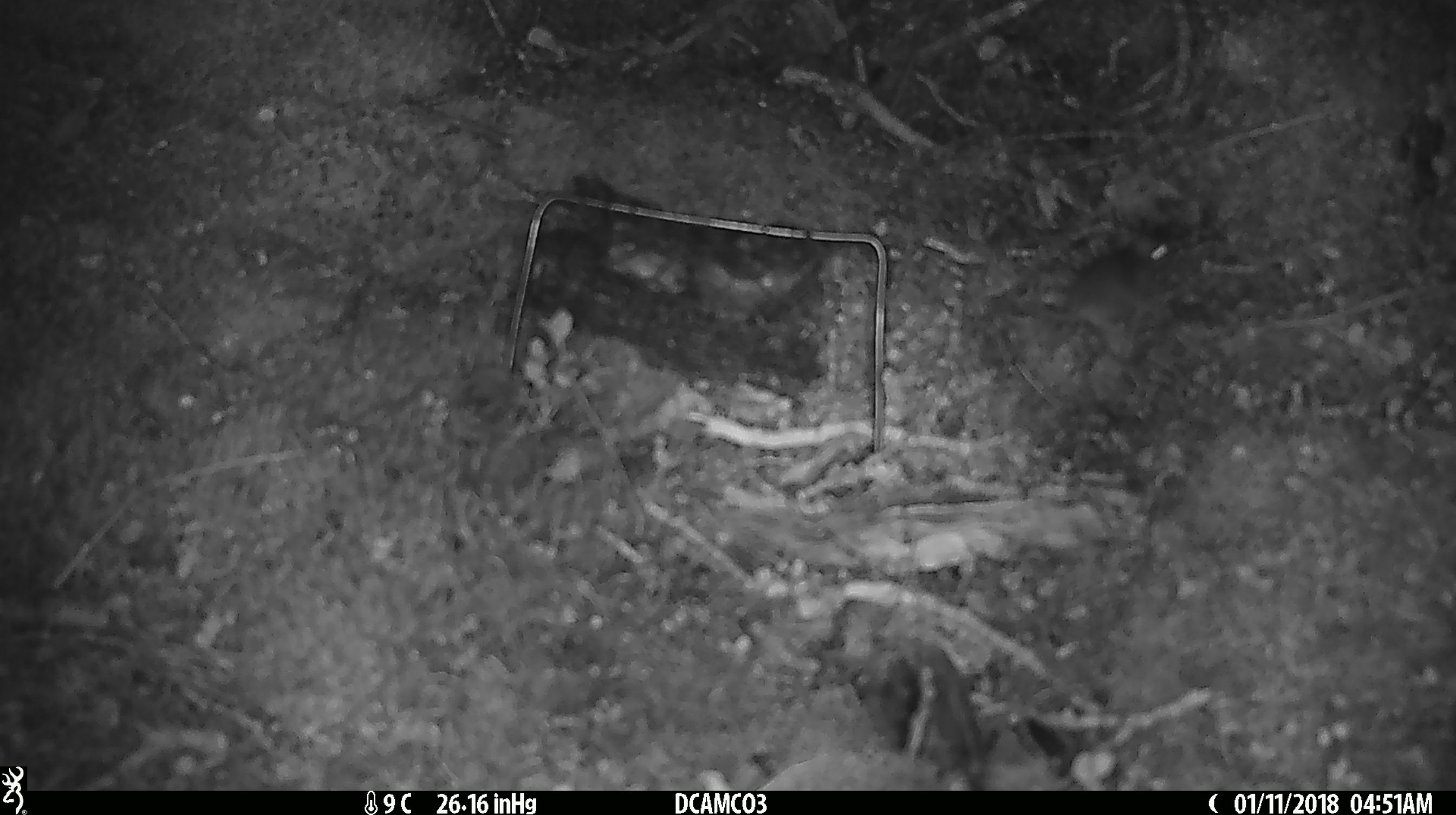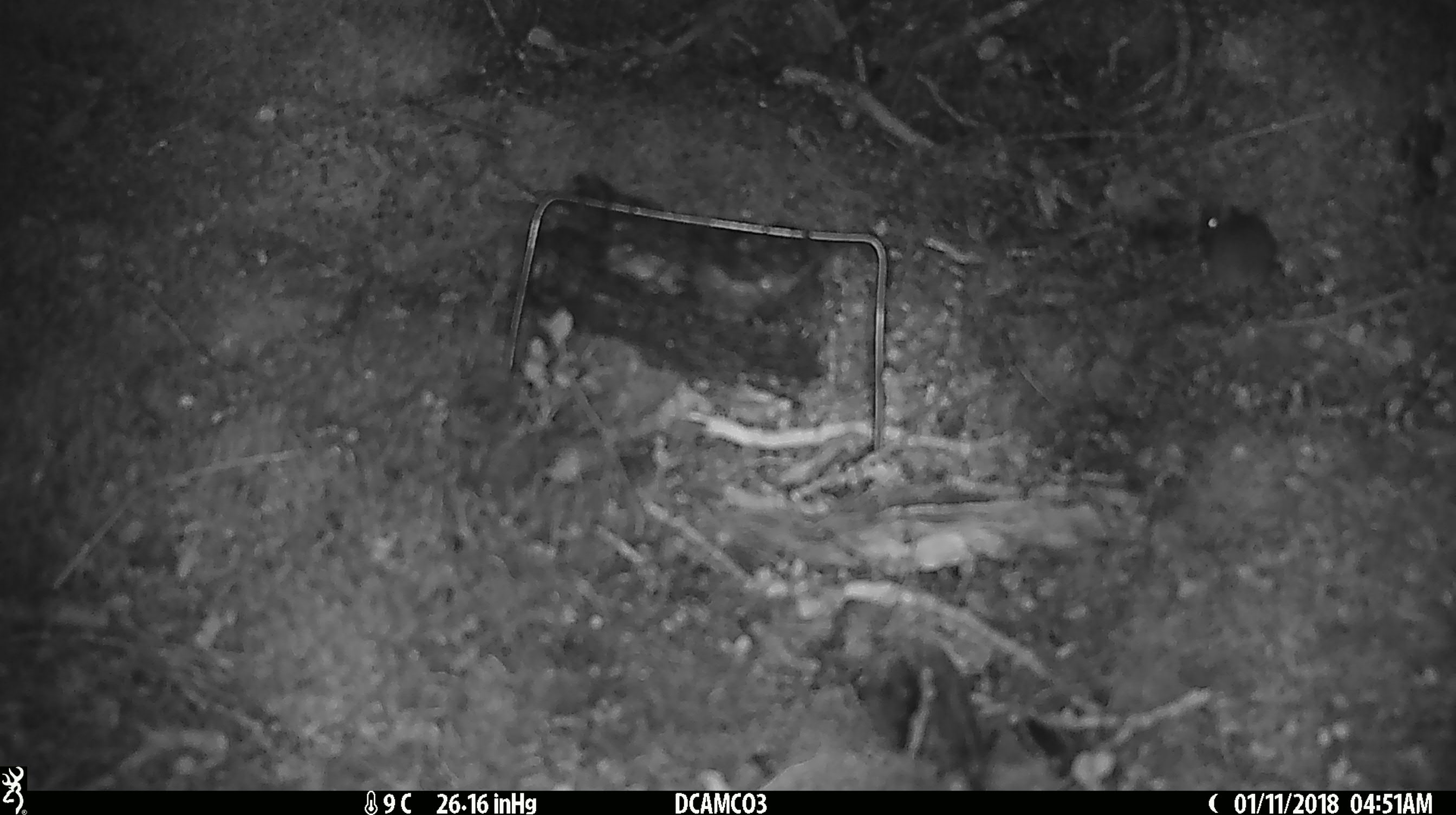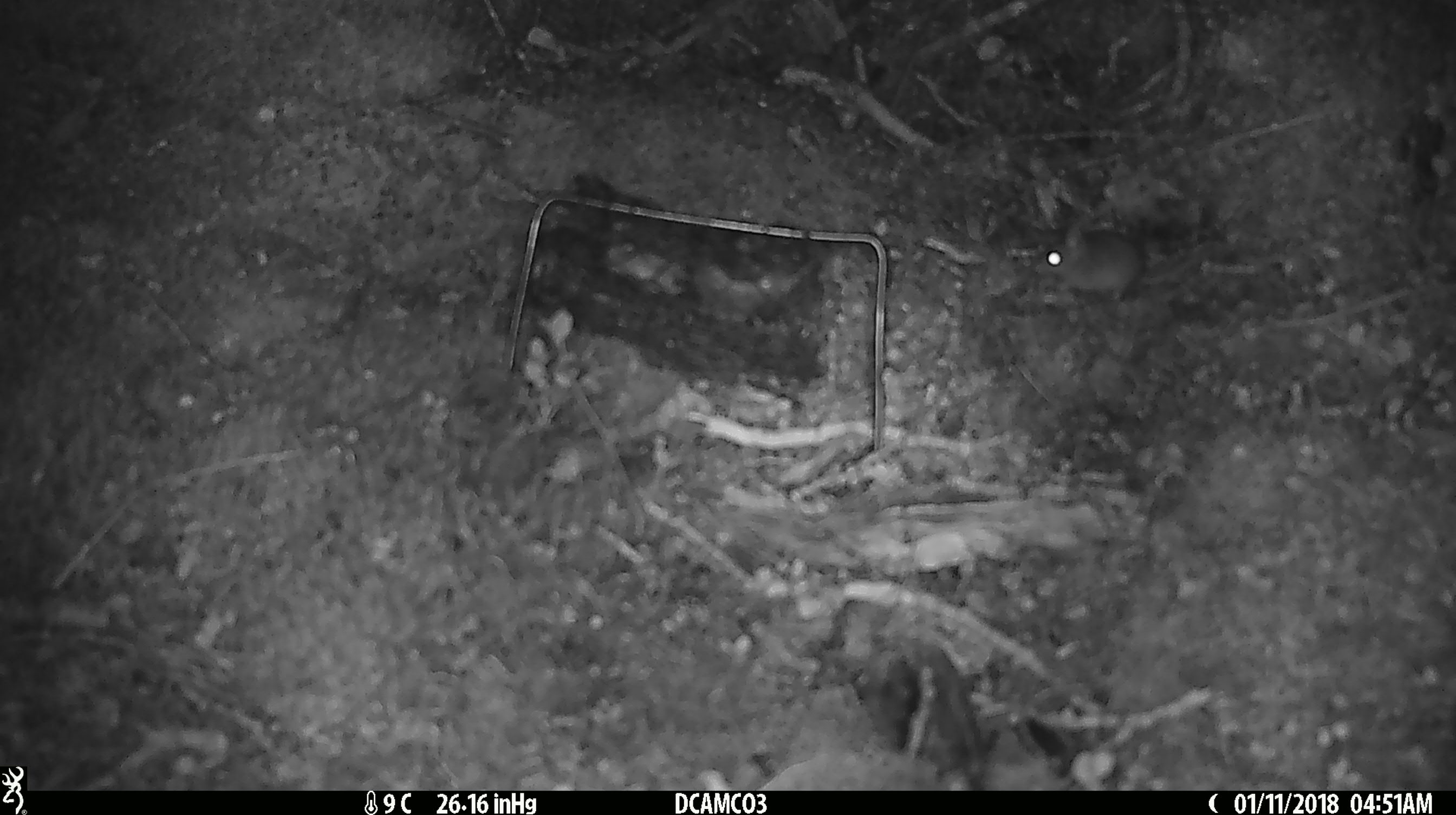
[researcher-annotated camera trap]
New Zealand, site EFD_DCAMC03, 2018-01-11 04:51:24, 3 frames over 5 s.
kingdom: Animalia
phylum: Chordata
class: Mammalia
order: Rodentia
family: Muridae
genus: Mus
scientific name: Mus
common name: mouse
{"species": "mouse (Mus)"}